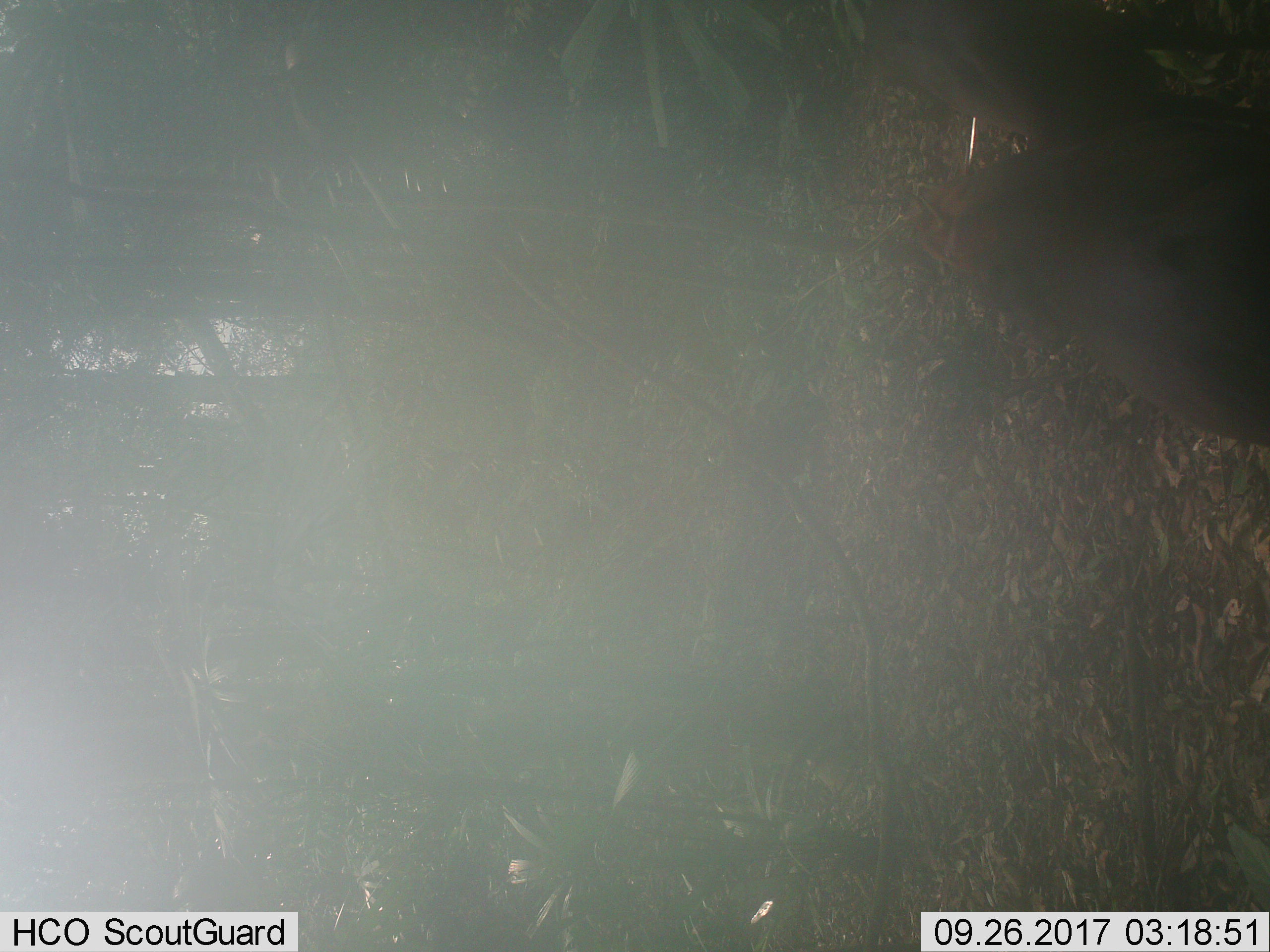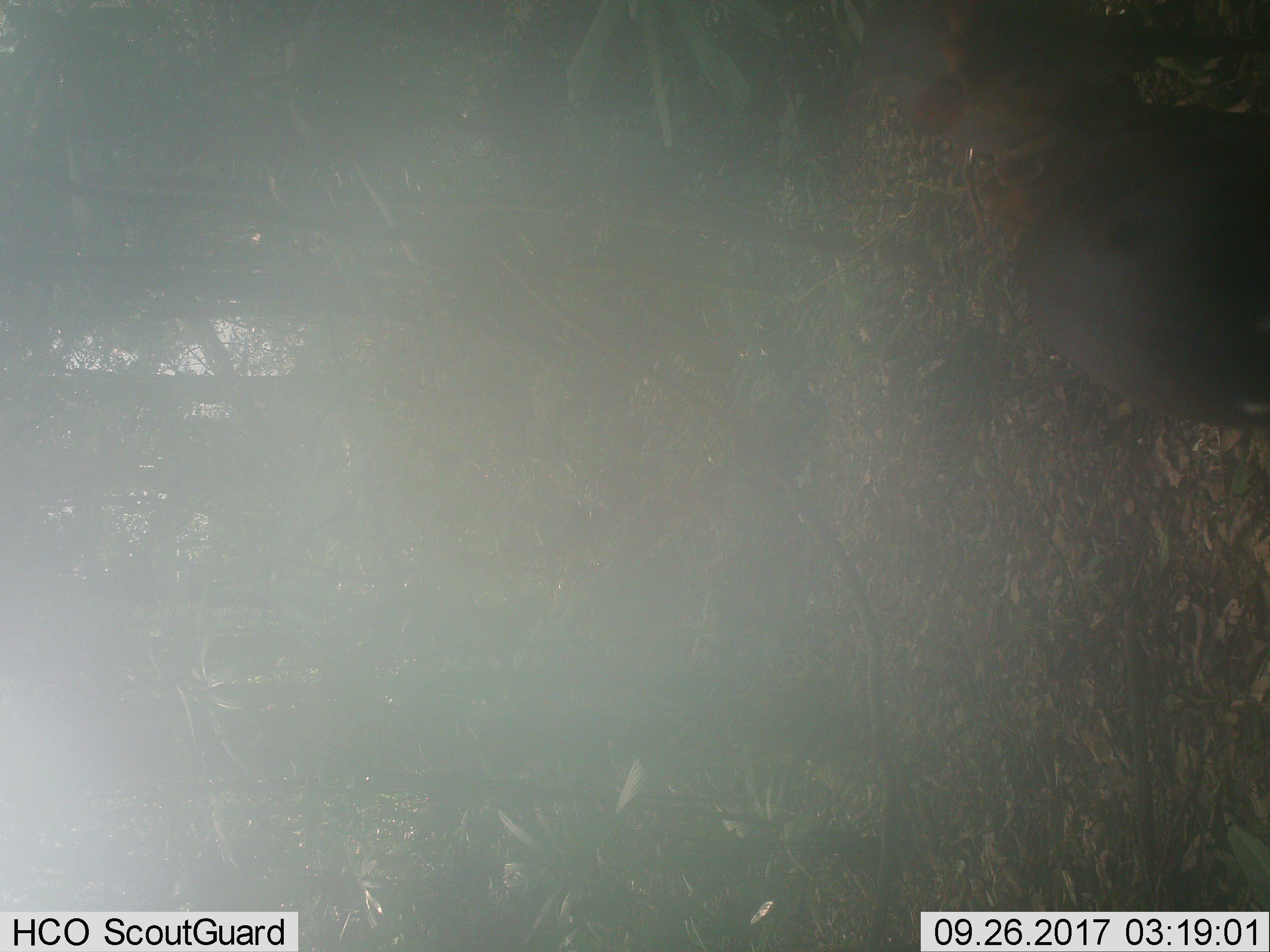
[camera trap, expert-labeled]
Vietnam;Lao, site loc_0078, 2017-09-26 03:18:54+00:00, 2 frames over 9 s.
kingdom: Animalia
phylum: Chordata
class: Mammalia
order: Artiodactyla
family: Cervidae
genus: Muntiacus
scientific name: Muntiacus rooseveltorum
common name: roosevelt's muntjac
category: roosevelts muntjac group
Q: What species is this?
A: Roosevelts muntjac group (roosevelt's muntjac) (Muntiacus rooseveltorum).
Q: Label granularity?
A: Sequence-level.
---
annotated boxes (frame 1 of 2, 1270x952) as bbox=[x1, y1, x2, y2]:
roosevelts muntjac group: bbox=[903, 119, 1270, 449]; bbox=[860, 0, 1270, 141]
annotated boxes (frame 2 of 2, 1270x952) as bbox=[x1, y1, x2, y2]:
roosevelts muntjac group: bbox=[973, 99, 1270, 432]; bbox=[861, 0, 1269, 157]